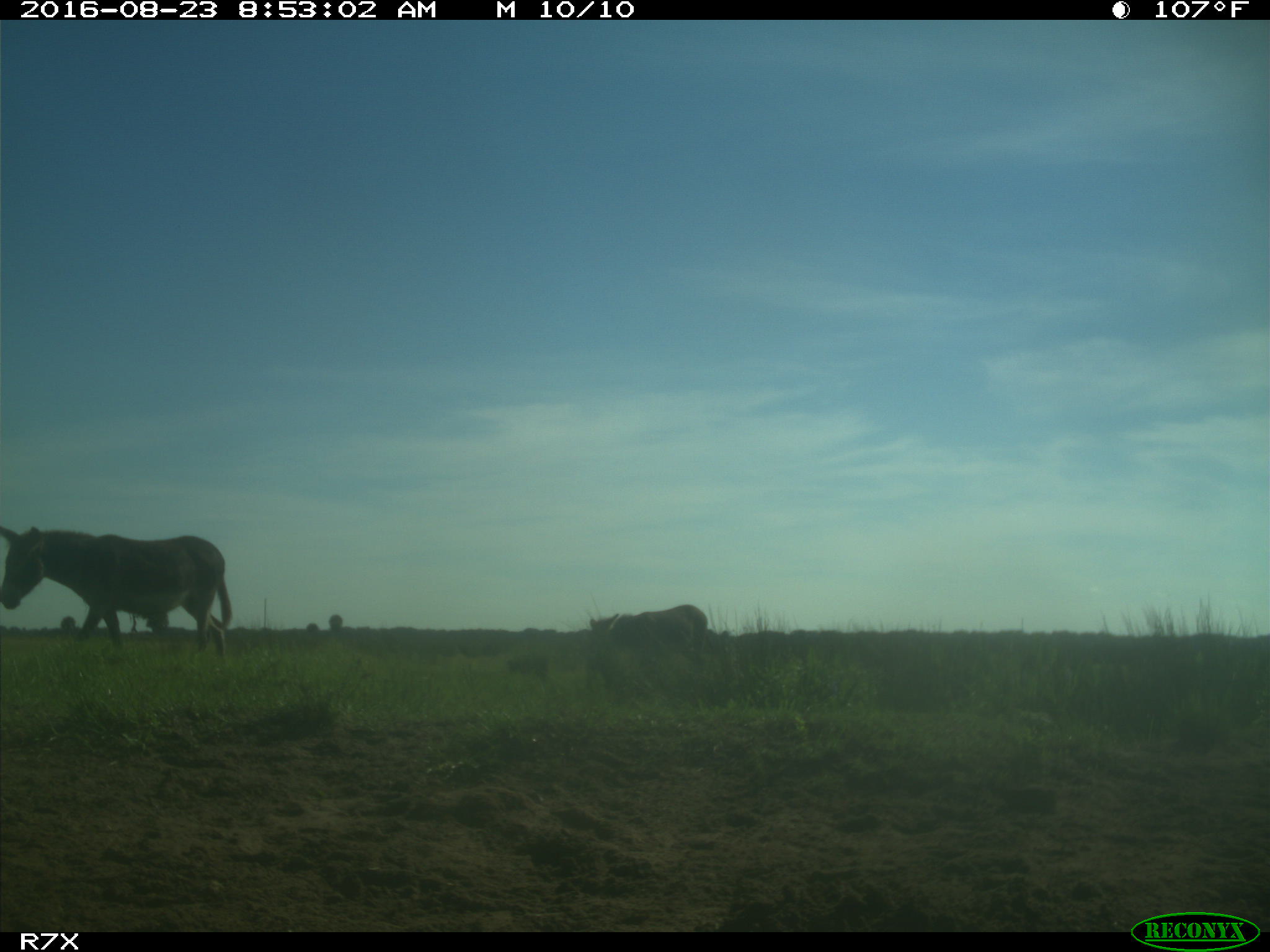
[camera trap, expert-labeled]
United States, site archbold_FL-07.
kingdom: Animalia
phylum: Chordata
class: Mammalia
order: Perissodactyla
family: Equidae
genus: Equus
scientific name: Equus africanus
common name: african wild ass